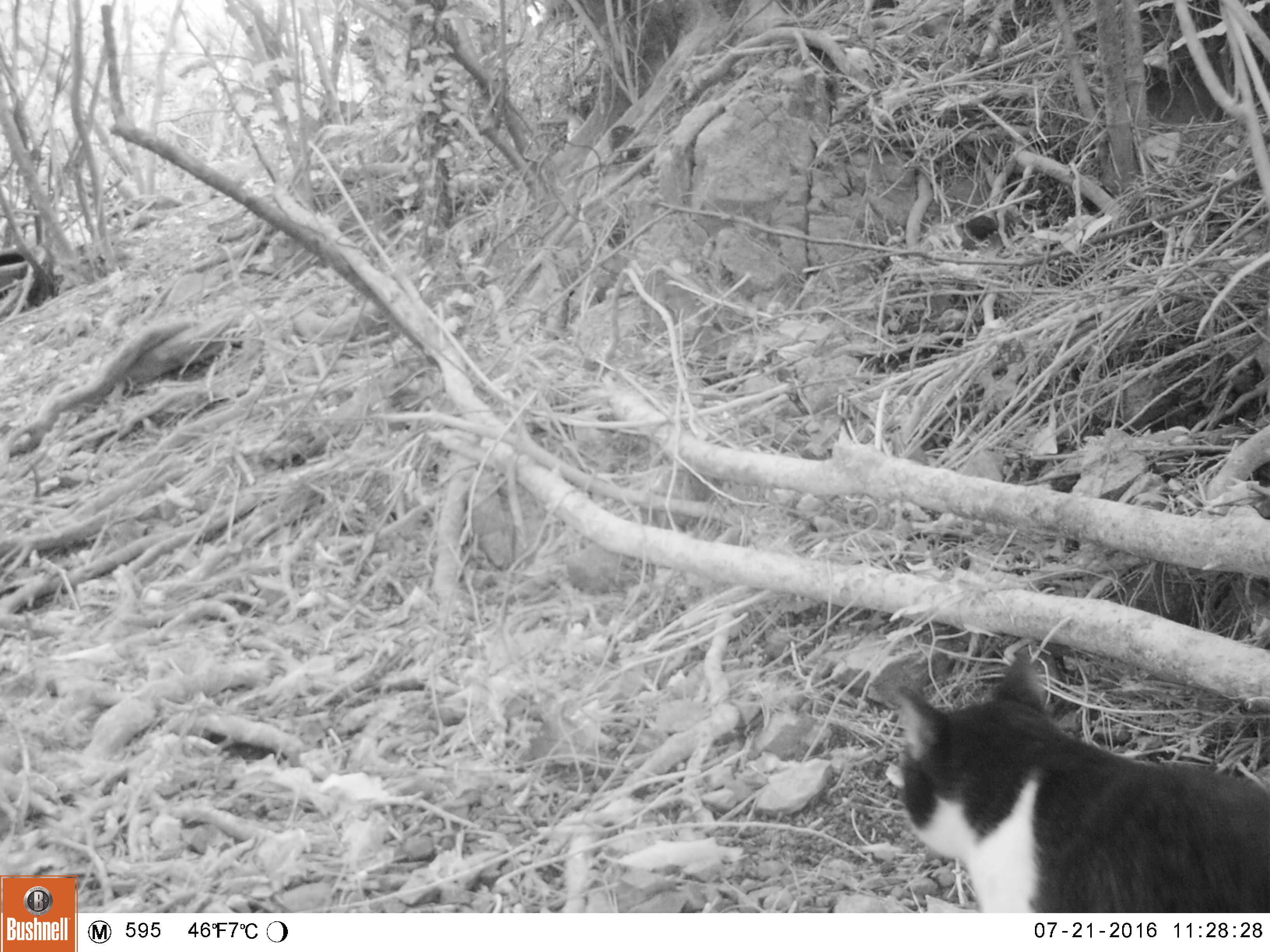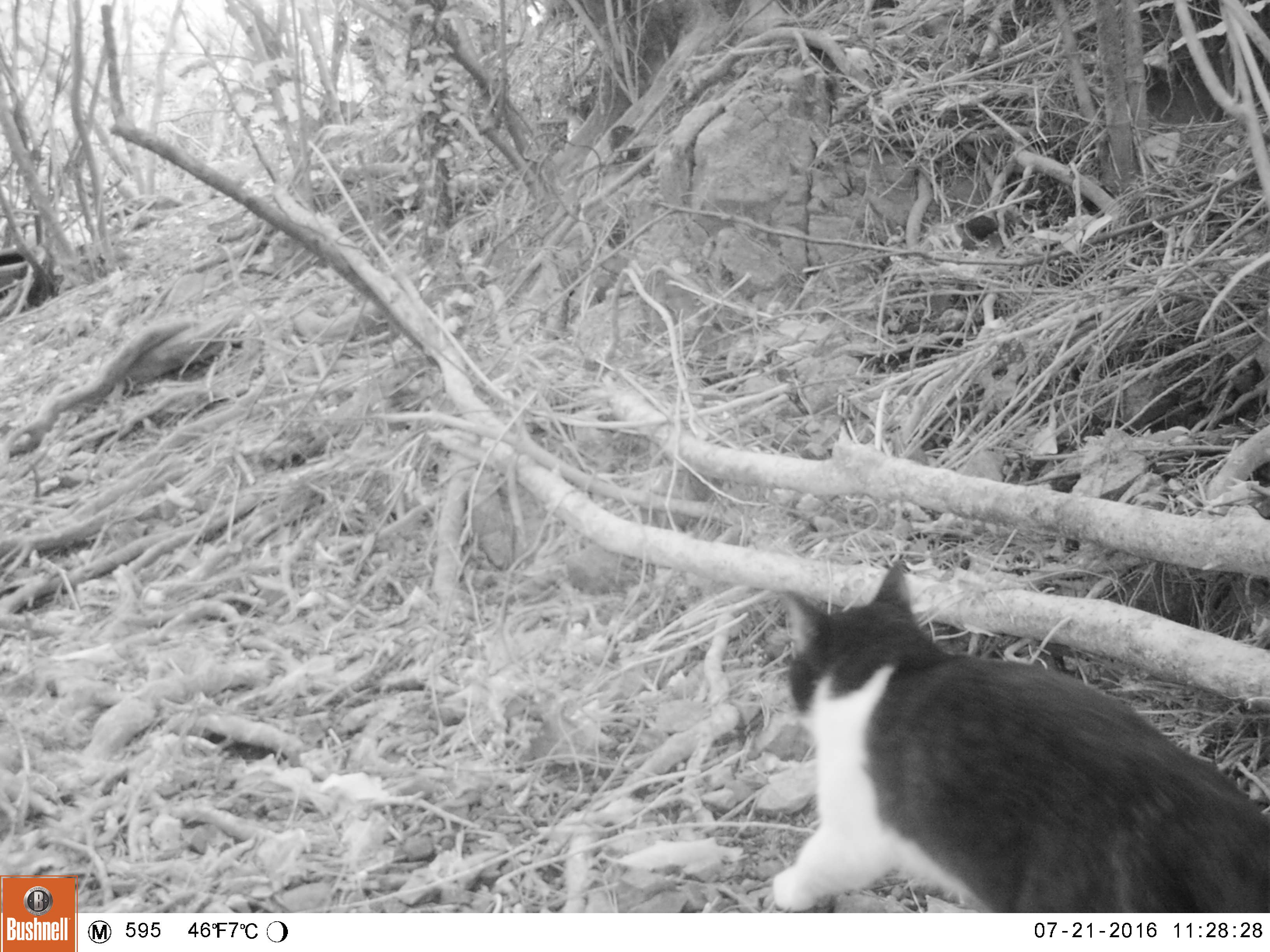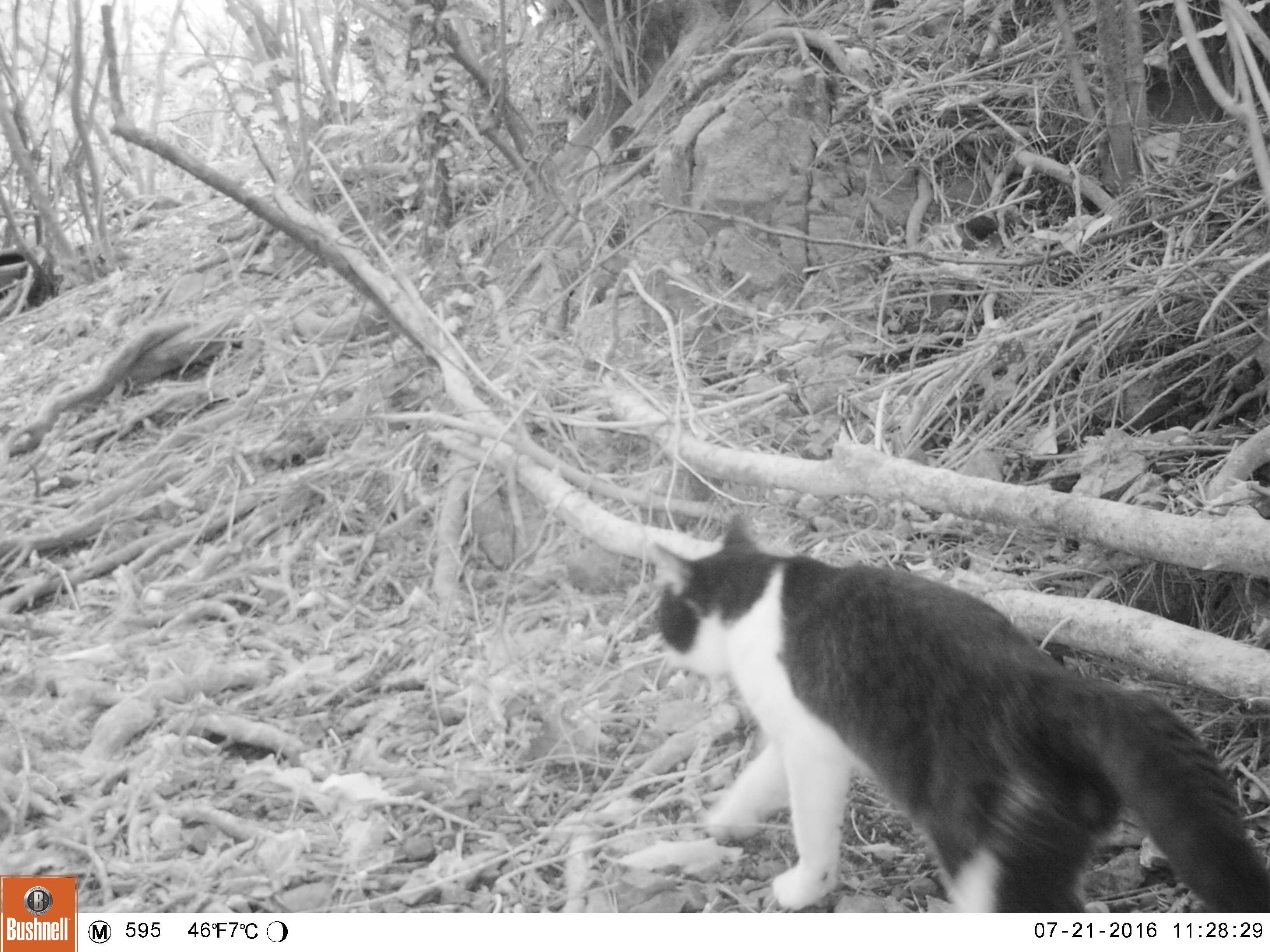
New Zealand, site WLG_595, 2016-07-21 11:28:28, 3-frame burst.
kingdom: Animalia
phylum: Chordata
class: Mammalia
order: Carnivora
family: Felidae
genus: Felis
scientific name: Felis catus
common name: domestic cat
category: cat